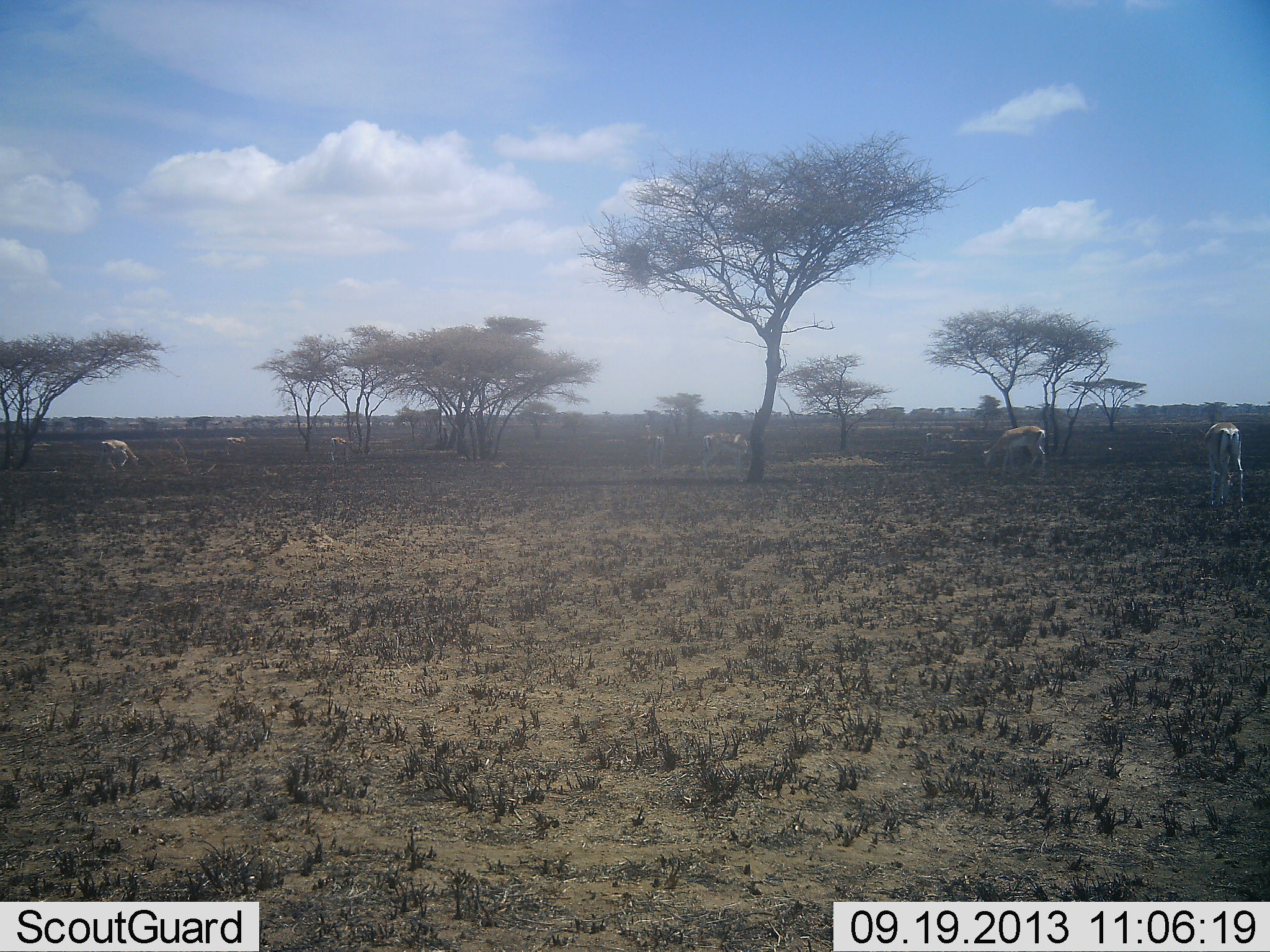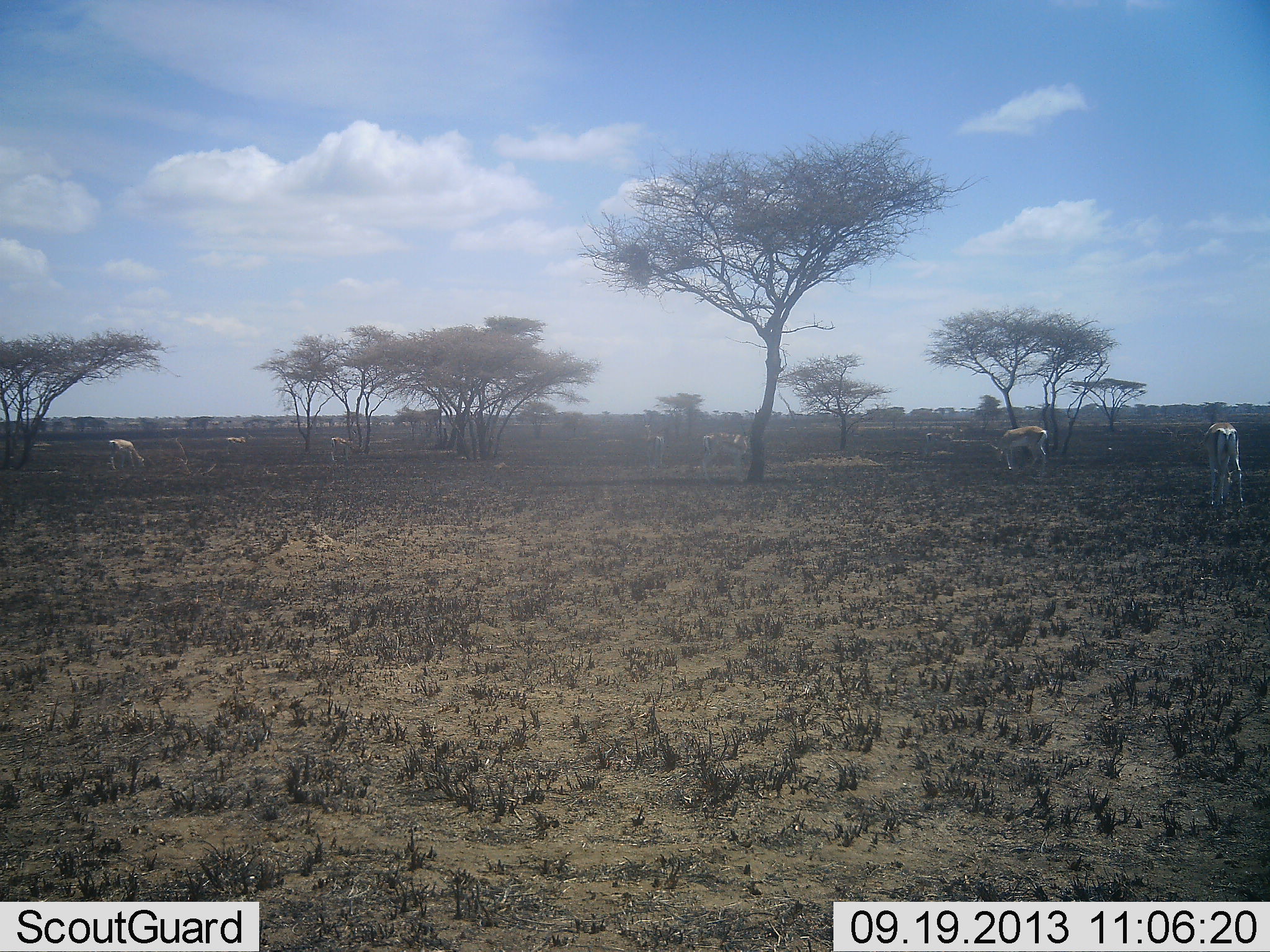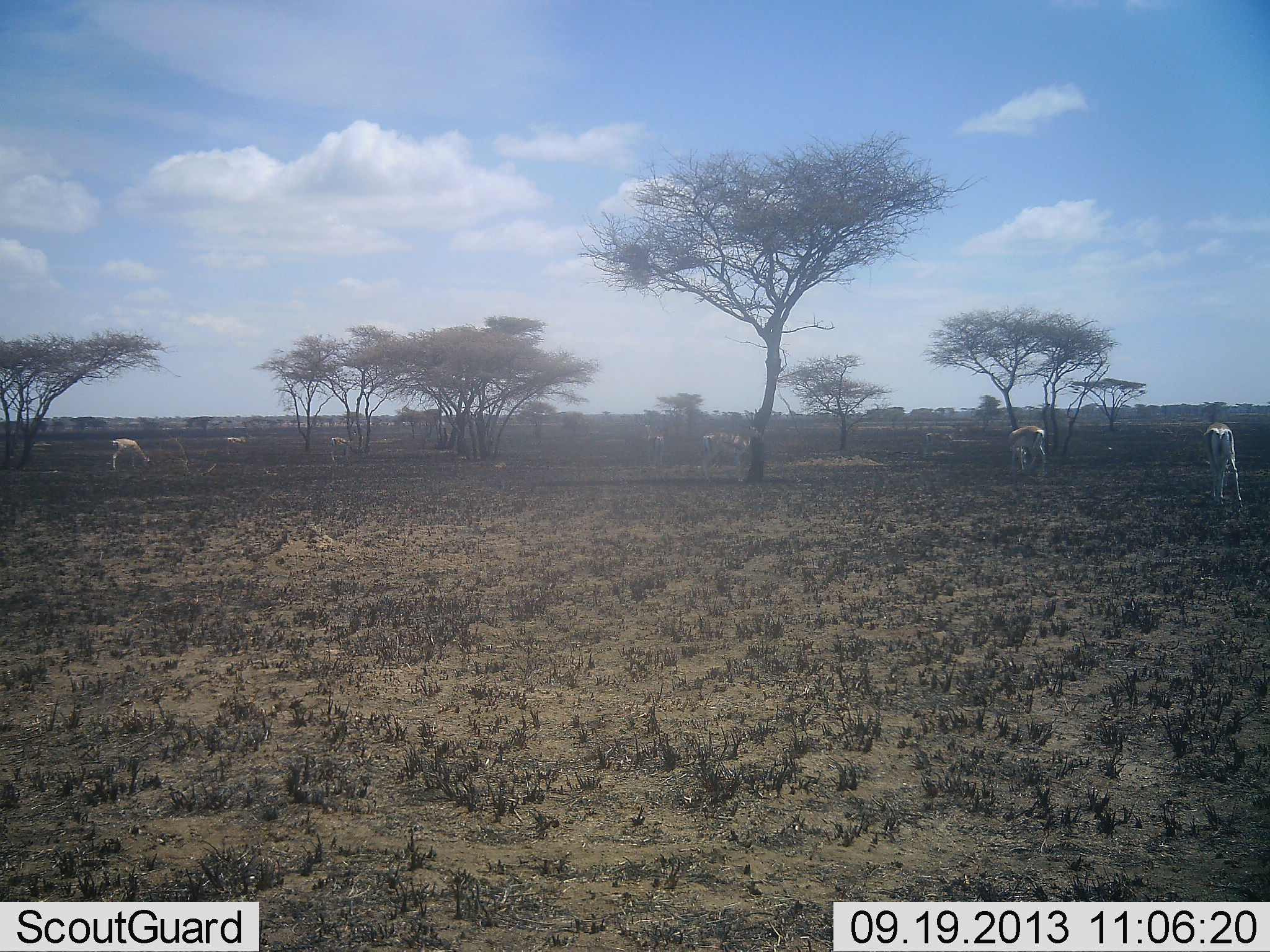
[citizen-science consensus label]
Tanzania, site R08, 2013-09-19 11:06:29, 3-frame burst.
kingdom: Animalia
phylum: Chordata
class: Mammalia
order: Artiodactyla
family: Bovidae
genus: Nanger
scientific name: Nanger granti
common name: grant's gazelle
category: gazellegrants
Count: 7.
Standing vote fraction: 30%.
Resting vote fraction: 0%.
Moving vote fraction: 0%.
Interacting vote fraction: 0%.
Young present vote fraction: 10%.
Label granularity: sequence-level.